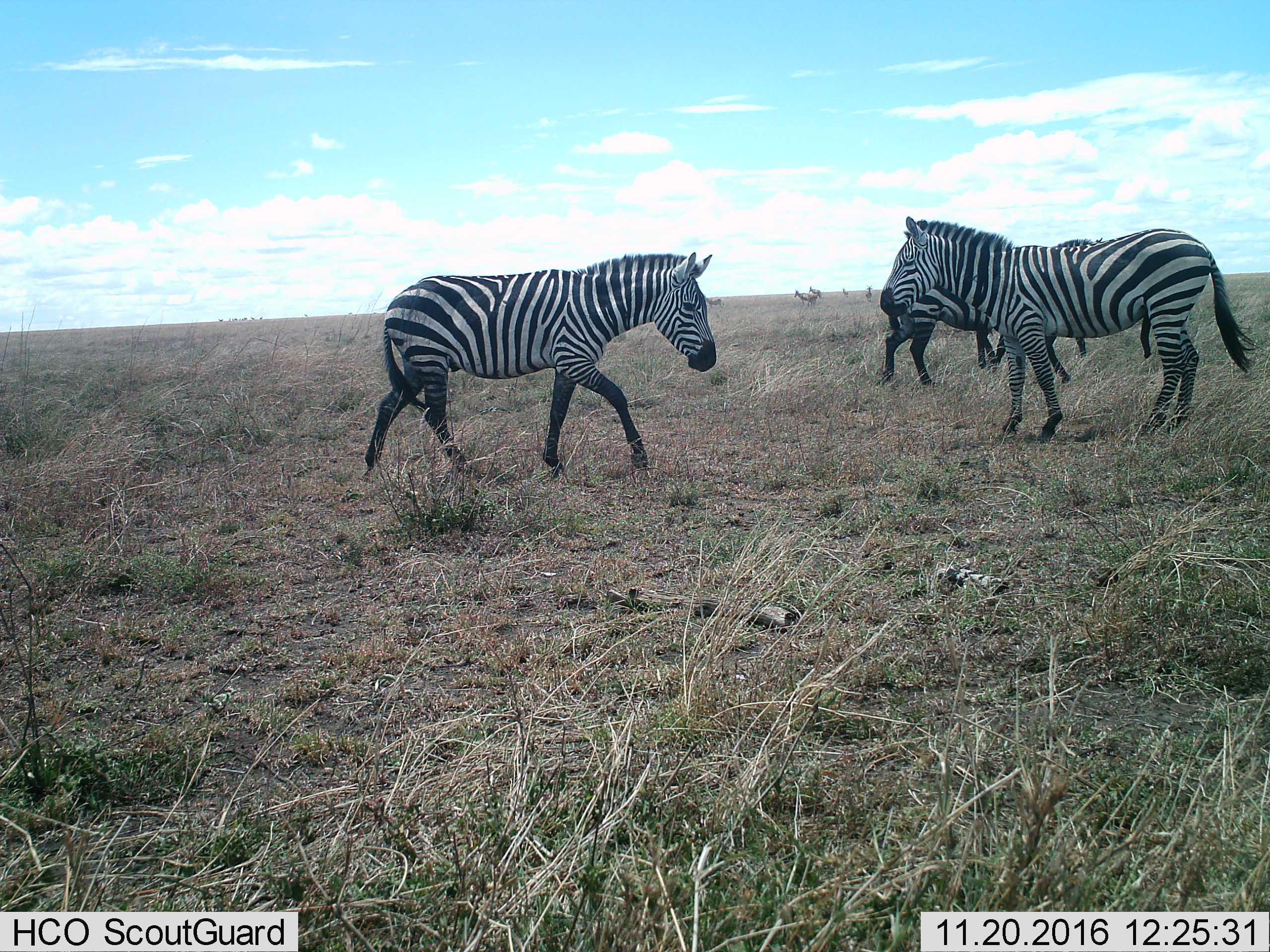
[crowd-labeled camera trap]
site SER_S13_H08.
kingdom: Animalia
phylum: Chordata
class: Mammalia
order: Perissodactyla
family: Equidae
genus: Equus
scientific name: Equus quagga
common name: plains zebra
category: zebraplains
Zebraplains (plains zebra) (Equus quagga), count 4. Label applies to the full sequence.